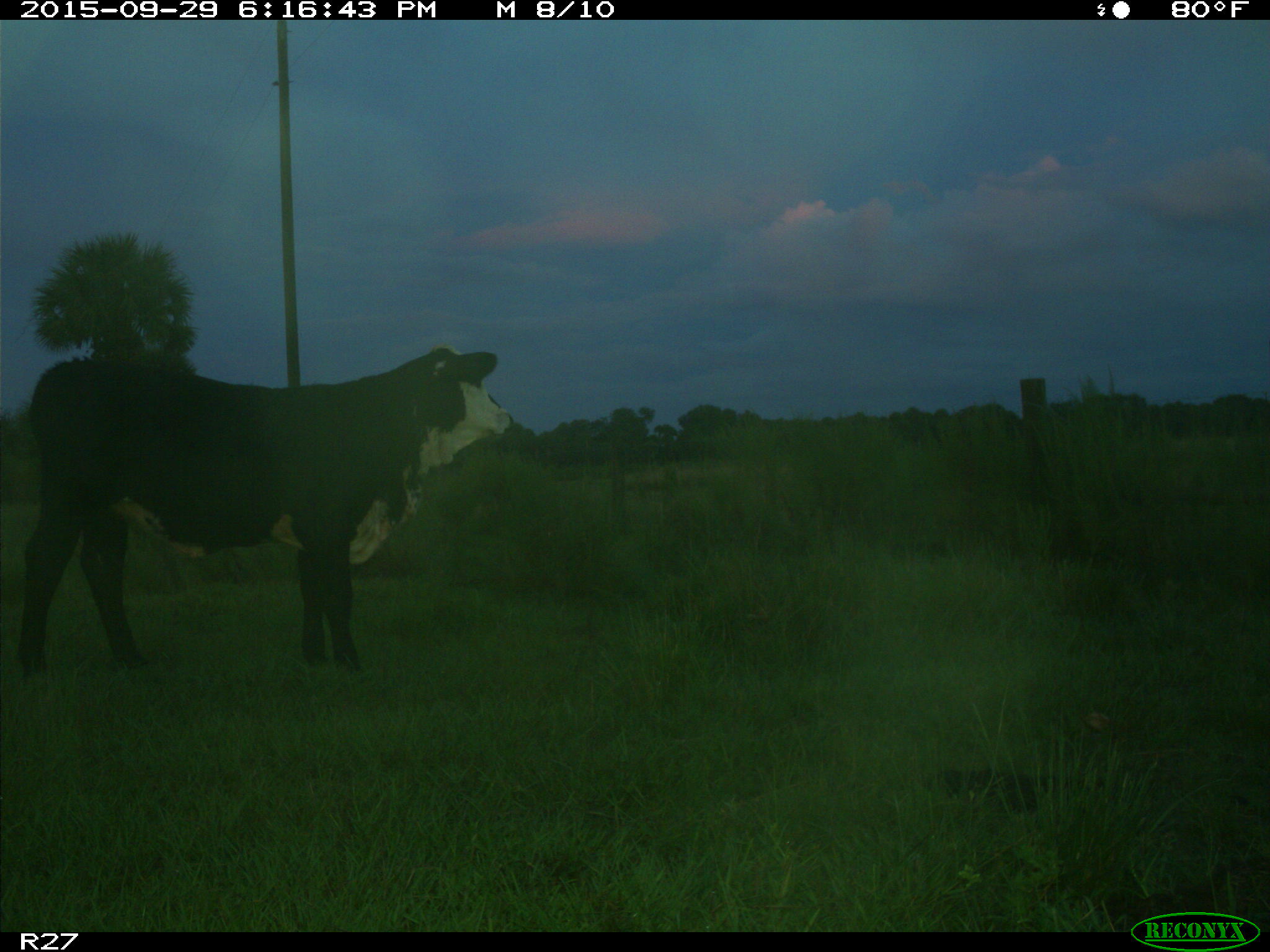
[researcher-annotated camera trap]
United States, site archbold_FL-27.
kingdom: Animalia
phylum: Chordata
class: Mammalia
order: Artiodactyla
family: Bovidae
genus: Bos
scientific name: Bos taurus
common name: domestic cow